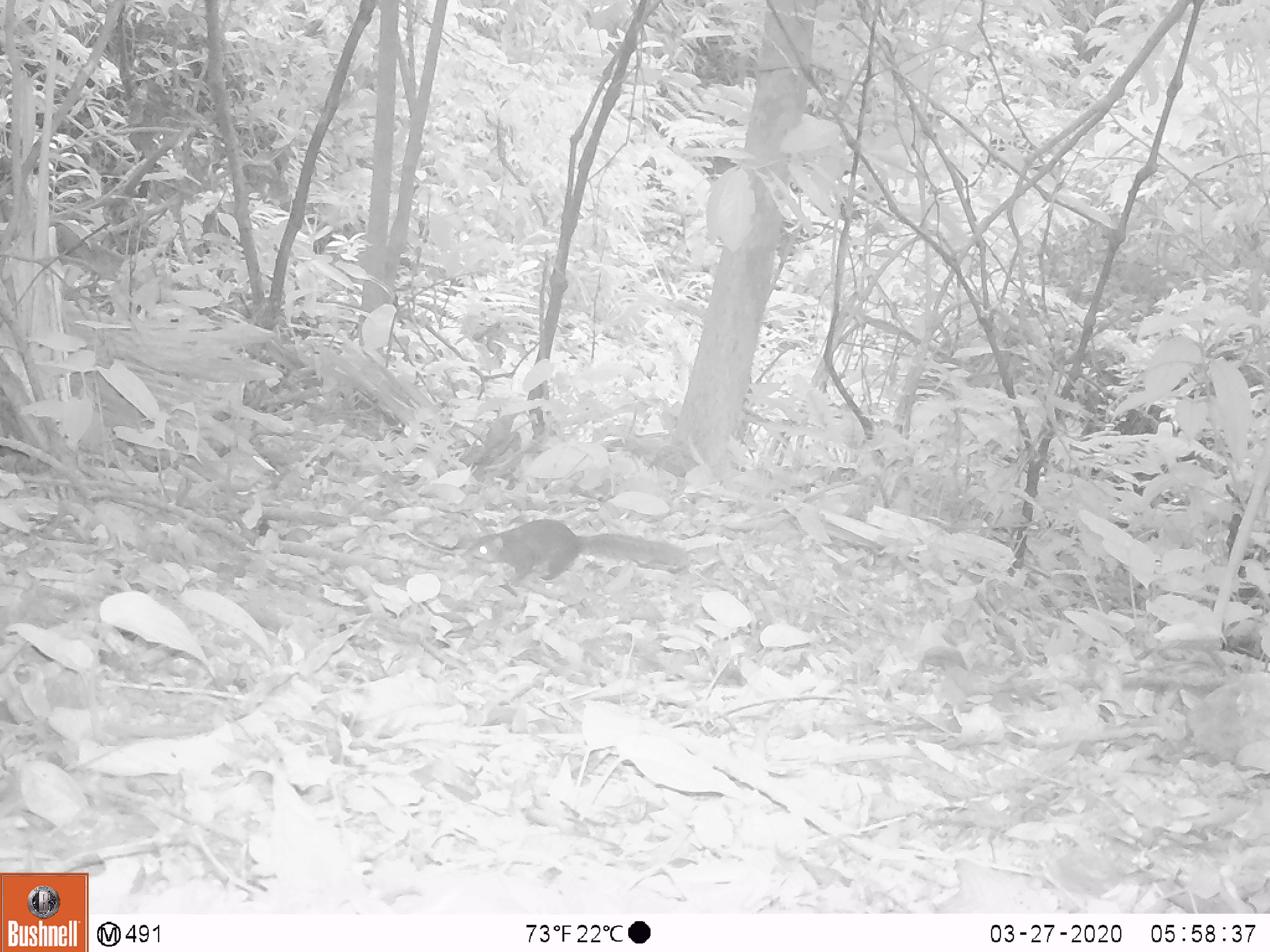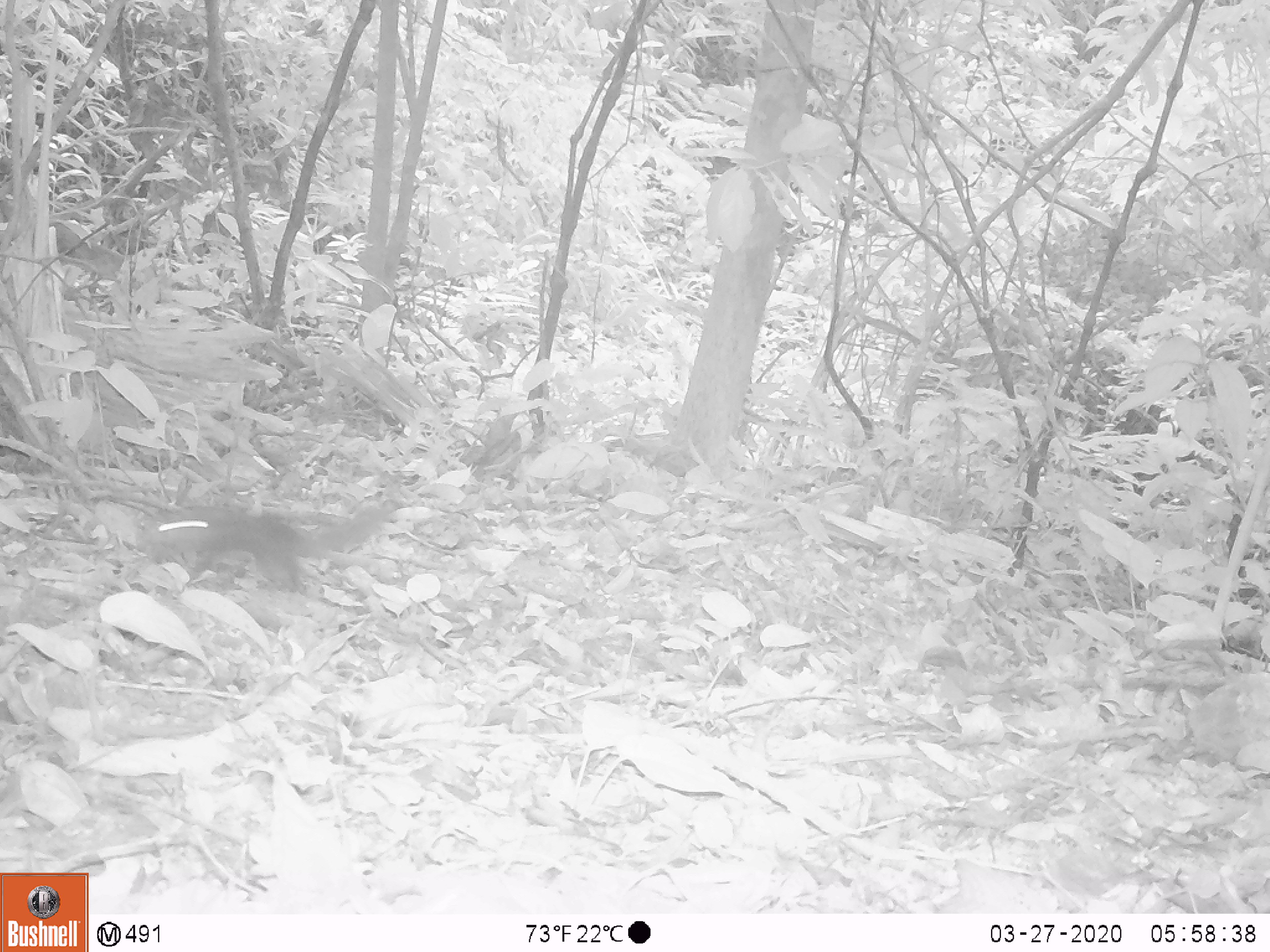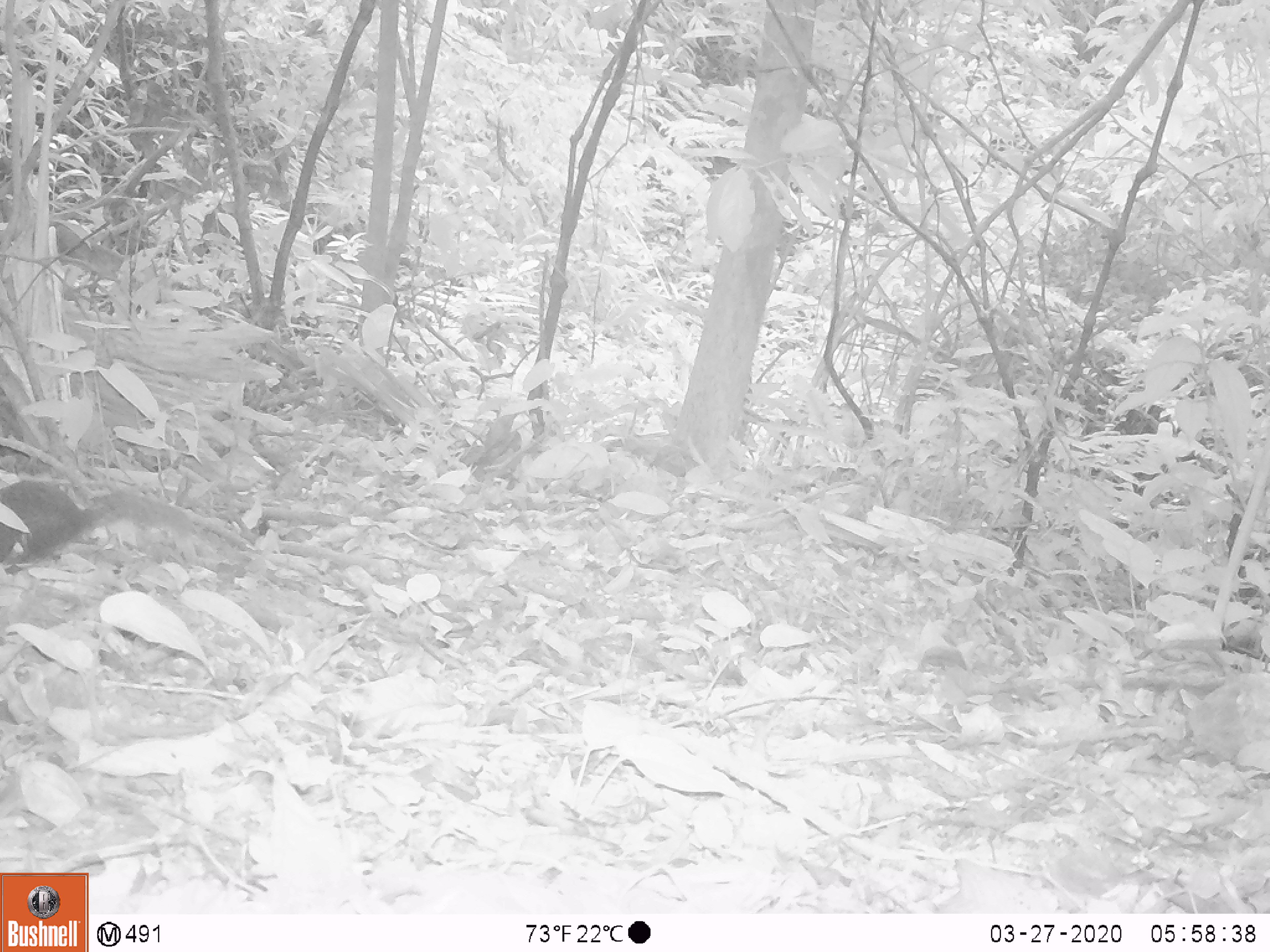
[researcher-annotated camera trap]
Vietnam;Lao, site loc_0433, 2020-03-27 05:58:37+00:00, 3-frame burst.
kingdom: Animalia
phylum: Chordata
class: Mammalia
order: Rodentia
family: Sciuridae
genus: Dremomys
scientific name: Dremomys rufigenis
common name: red-cheeked squirrel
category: red cheeked squirrel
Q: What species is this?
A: Red cheeked squirrel (red-cheeked squirrel) (Dremomys rufigenis).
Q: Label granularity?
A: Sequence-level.